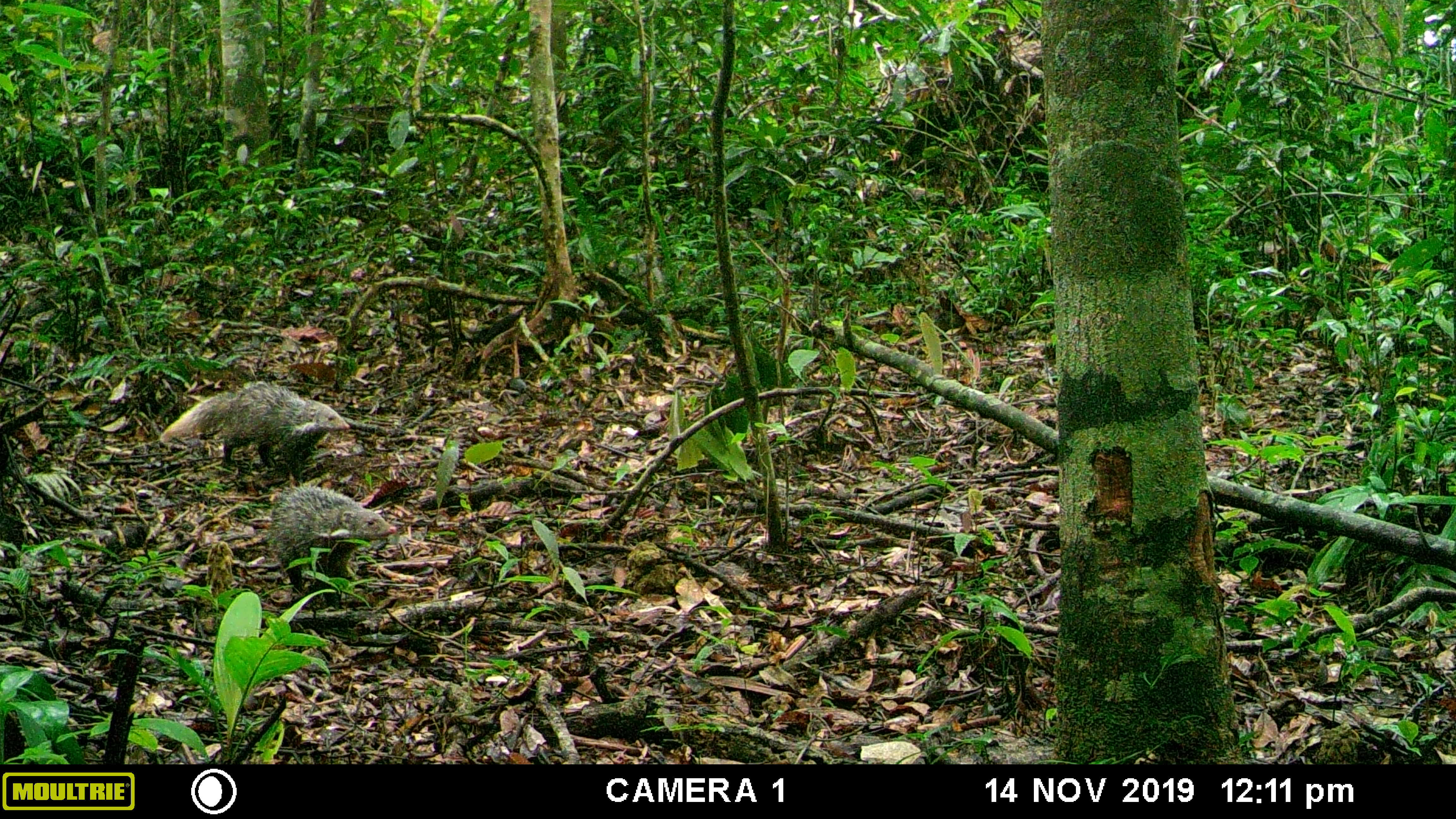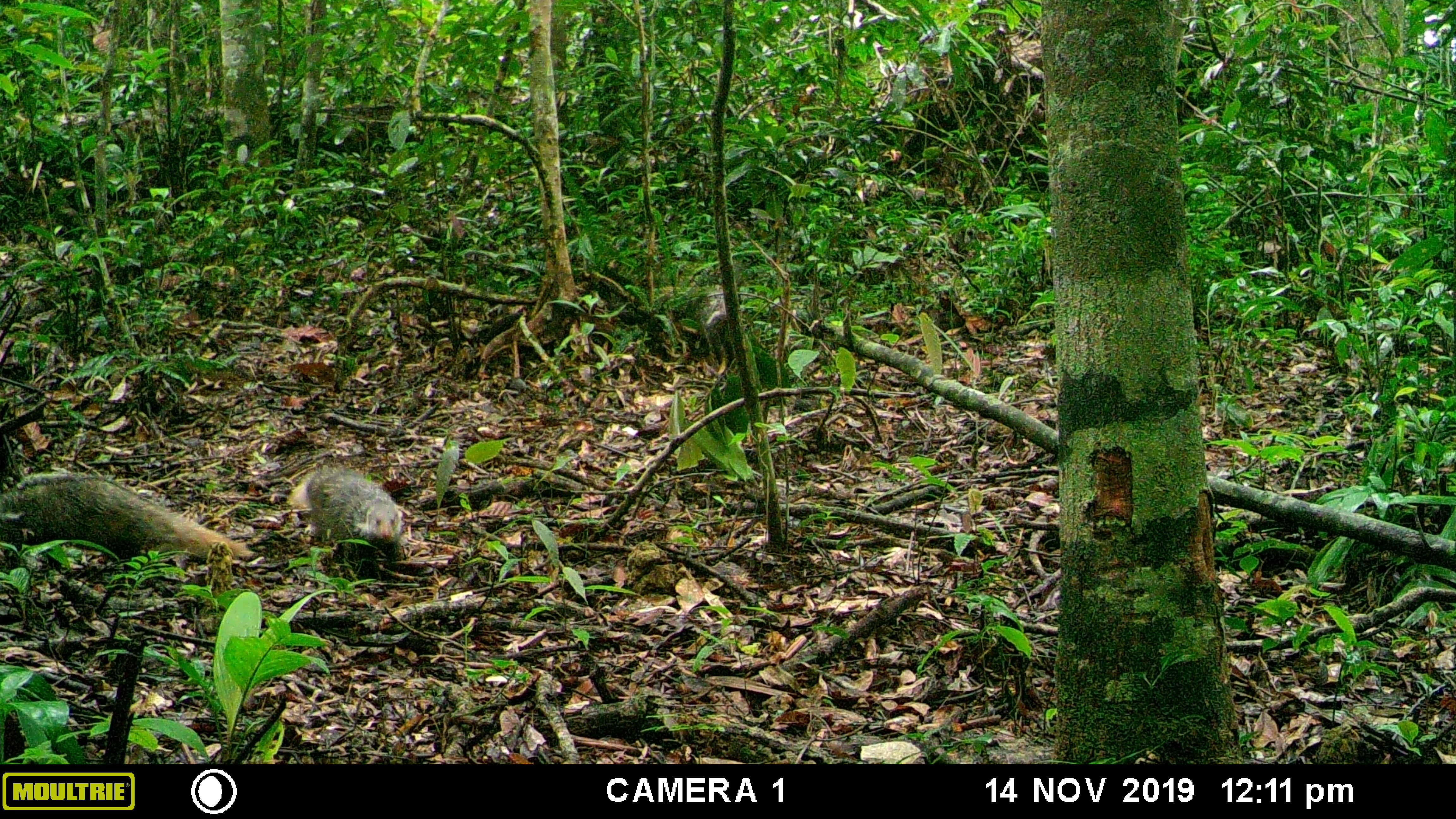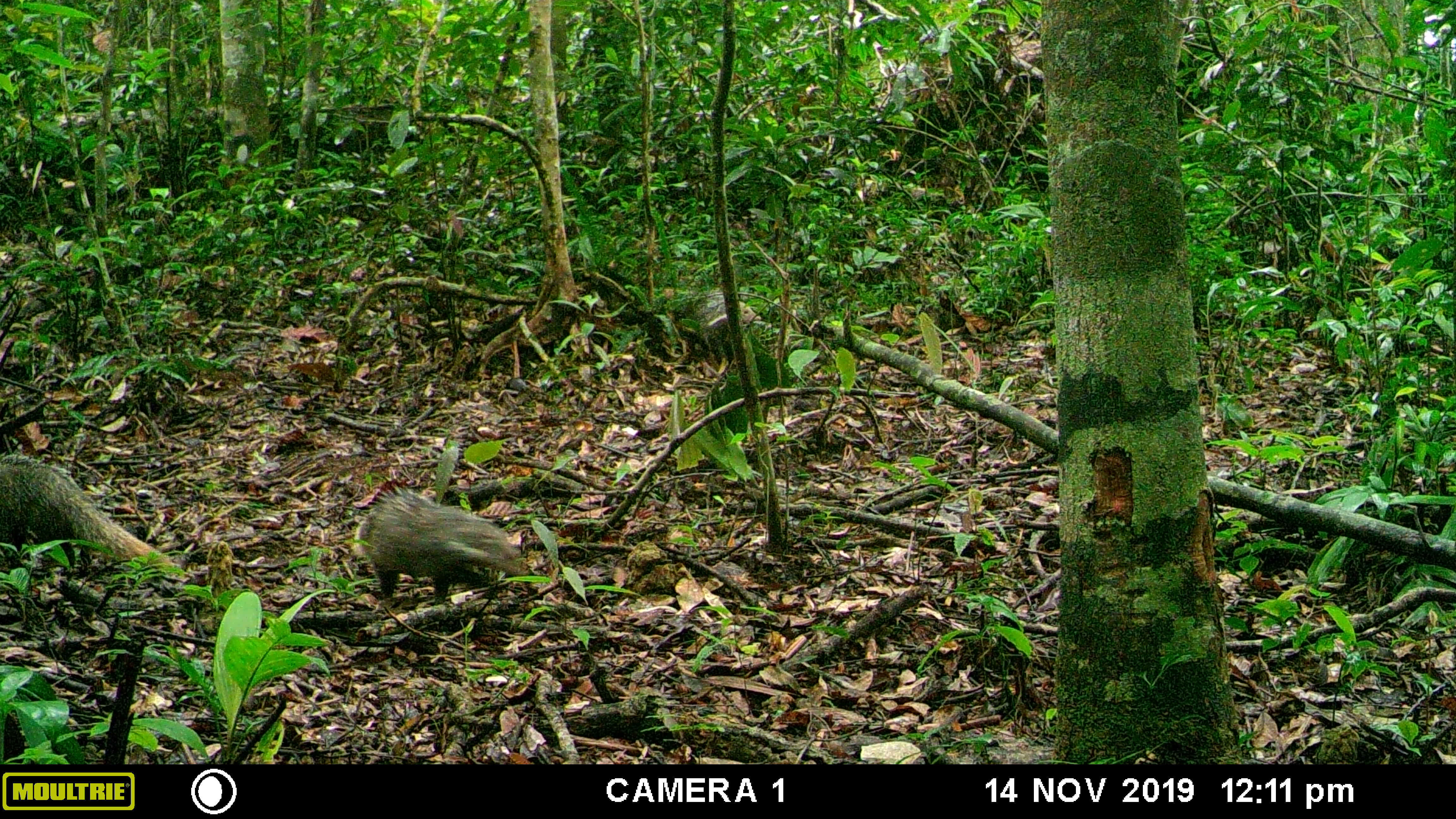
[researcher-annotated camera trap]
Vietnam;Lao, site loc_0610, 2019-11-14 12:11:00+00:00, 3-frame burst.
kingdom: Animalia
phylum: Chordata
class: Mammalia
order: Carnivora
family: Herpestidae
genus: Urva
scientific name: Urva urva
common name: crab-eating mongoose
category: crab eating mongoose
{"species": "crab eating mongoose (crab-eating mongoose) (Urva urva)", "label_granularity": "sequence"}